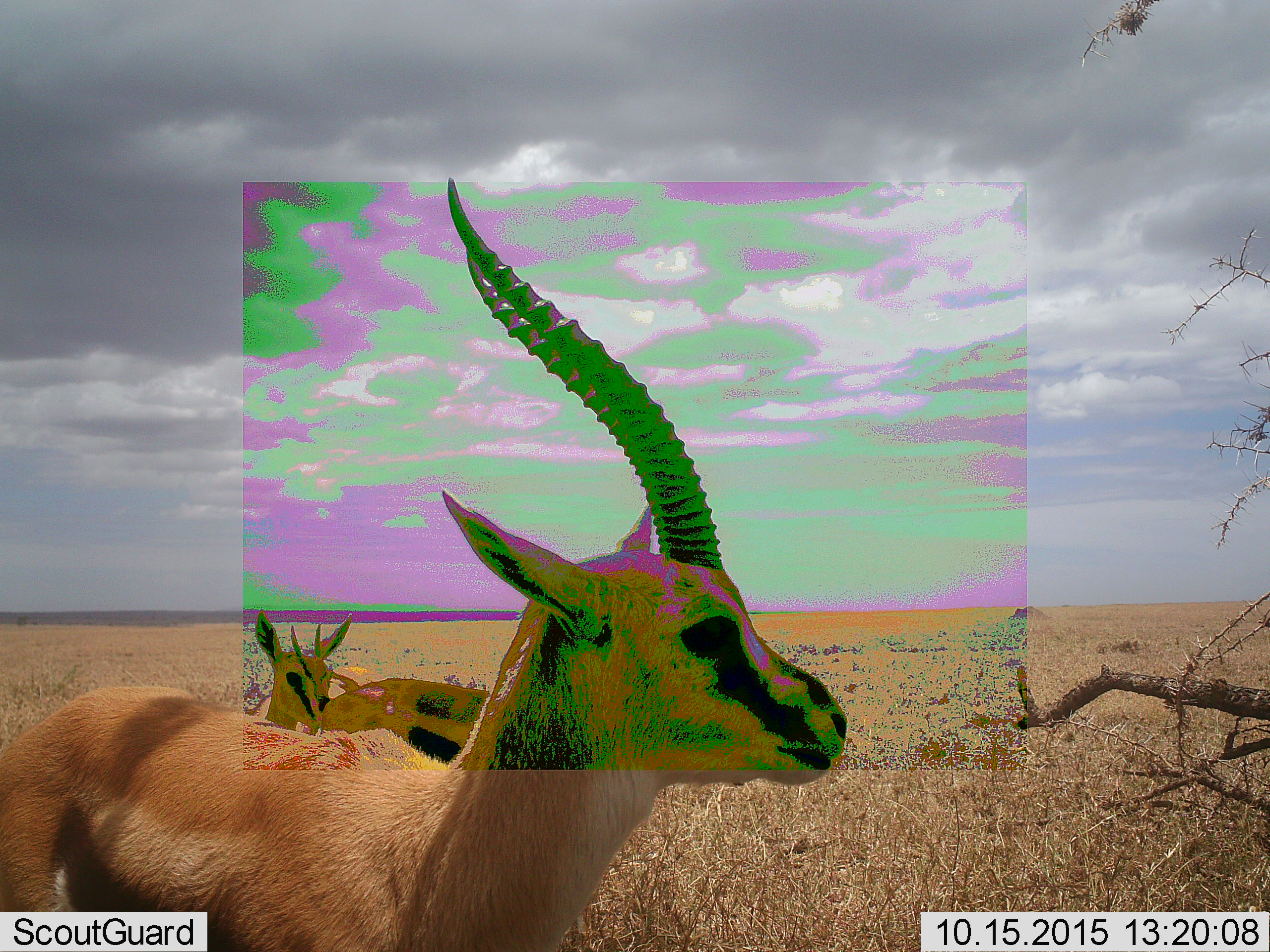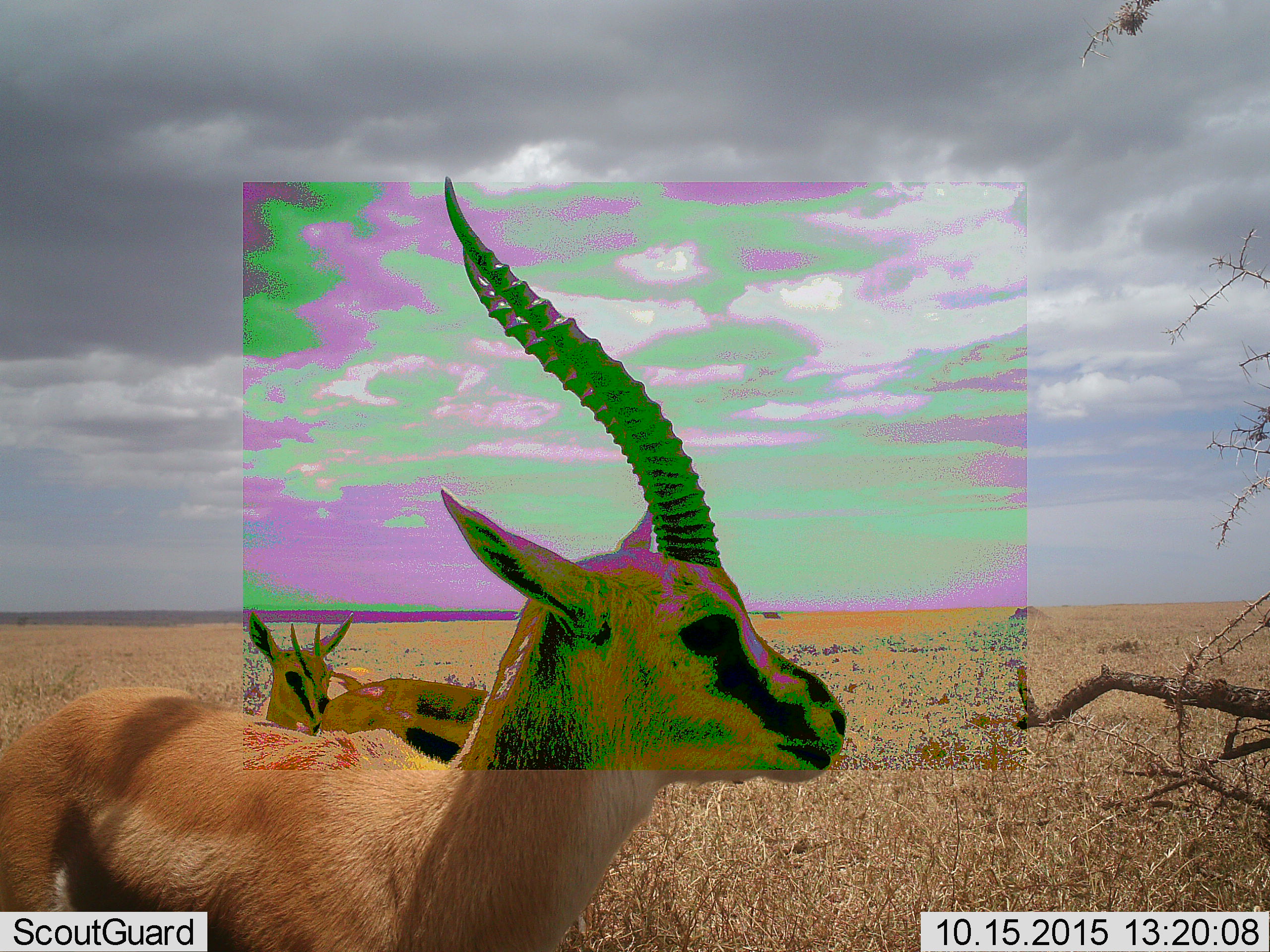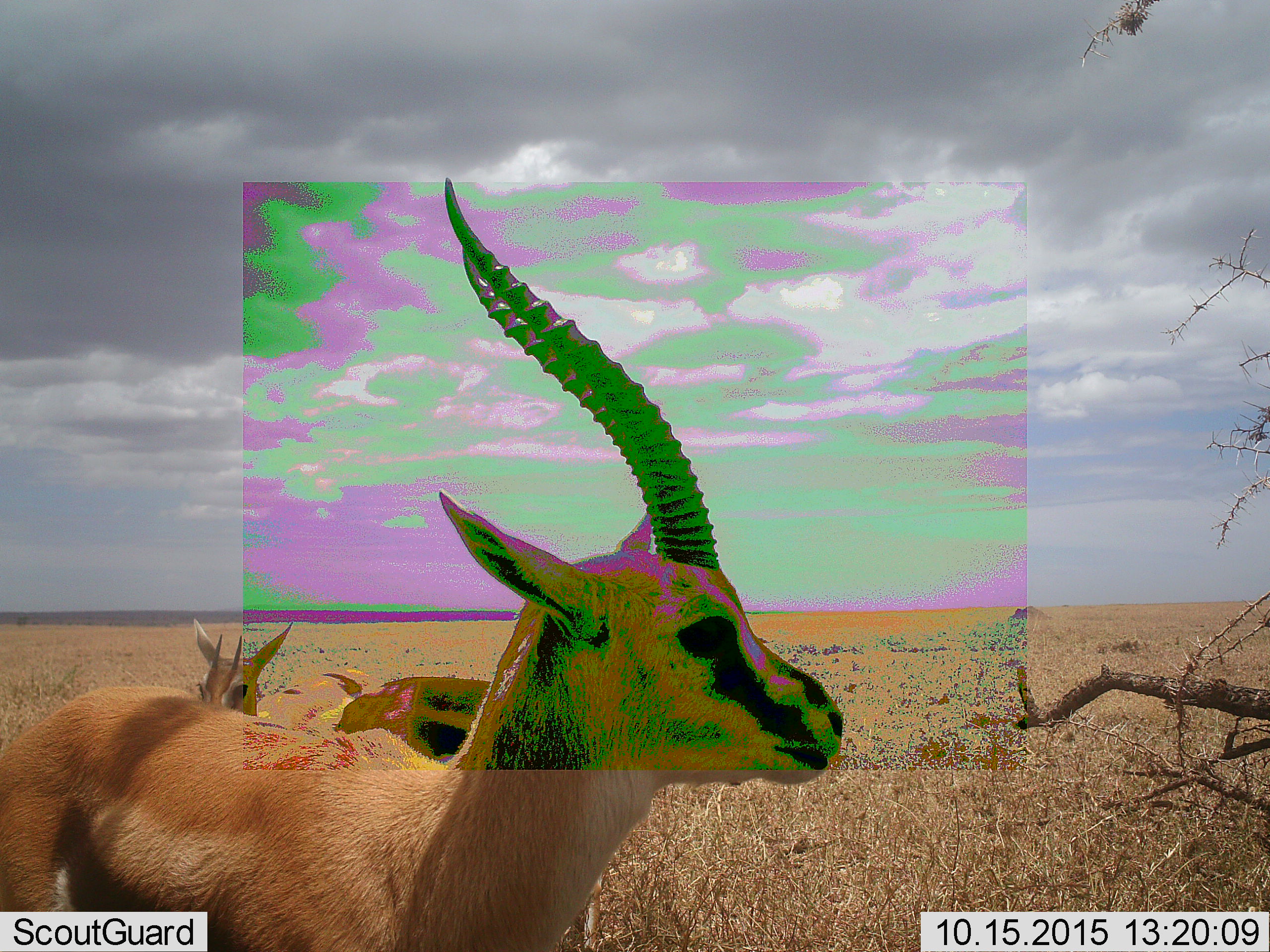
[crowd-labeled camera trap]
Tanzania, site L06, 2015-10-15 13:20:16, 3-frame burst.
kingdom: Animalia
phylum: Chordata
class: Mammalia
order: Artiodactyla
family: Bovidae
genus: Eudorcas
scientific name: Eudorcas thomsonii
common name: thomson's gazelle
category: gazellethomsons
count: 3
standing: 100%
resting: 0%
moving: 11%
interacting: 0%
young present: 44%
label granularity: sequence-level